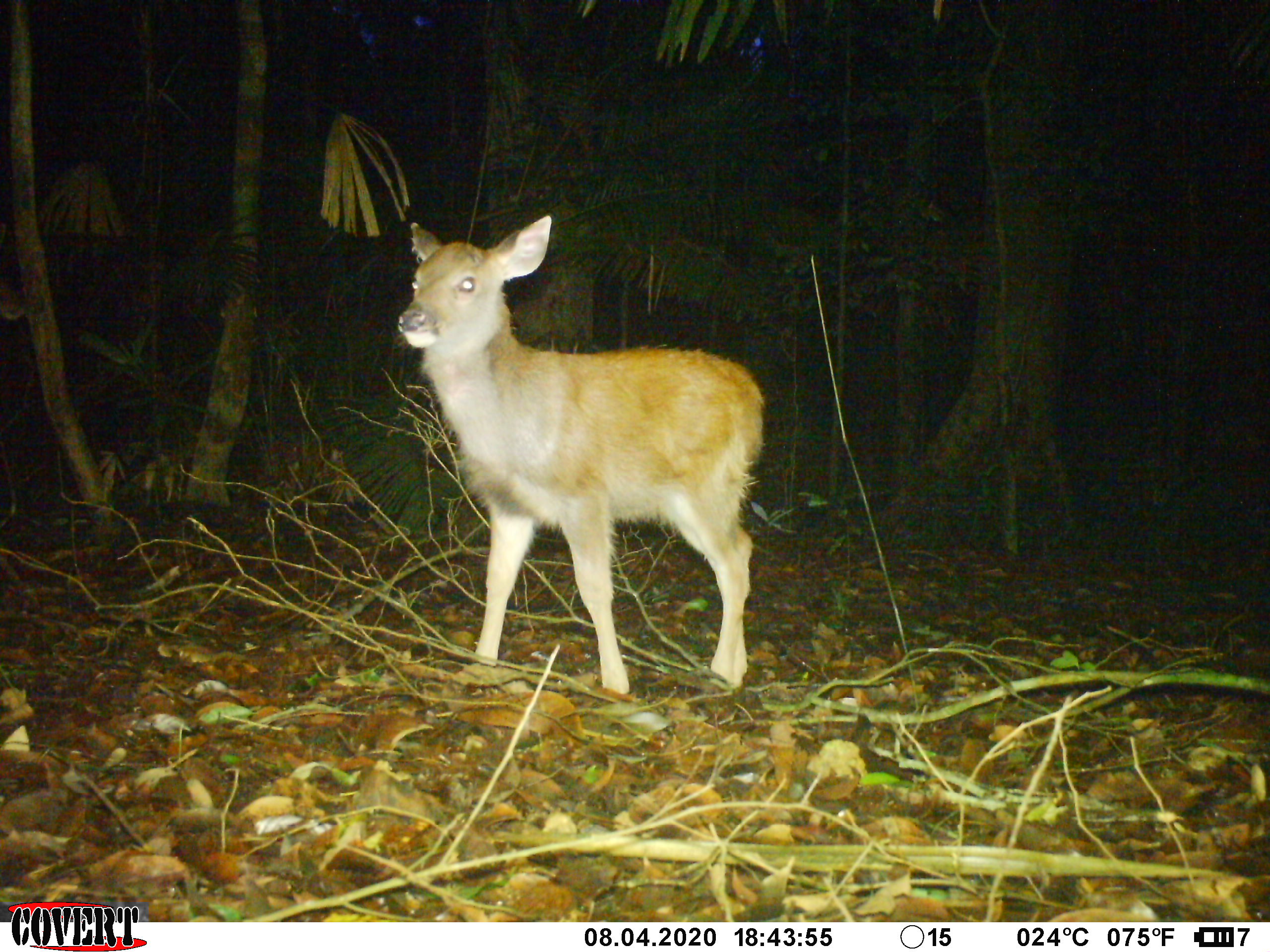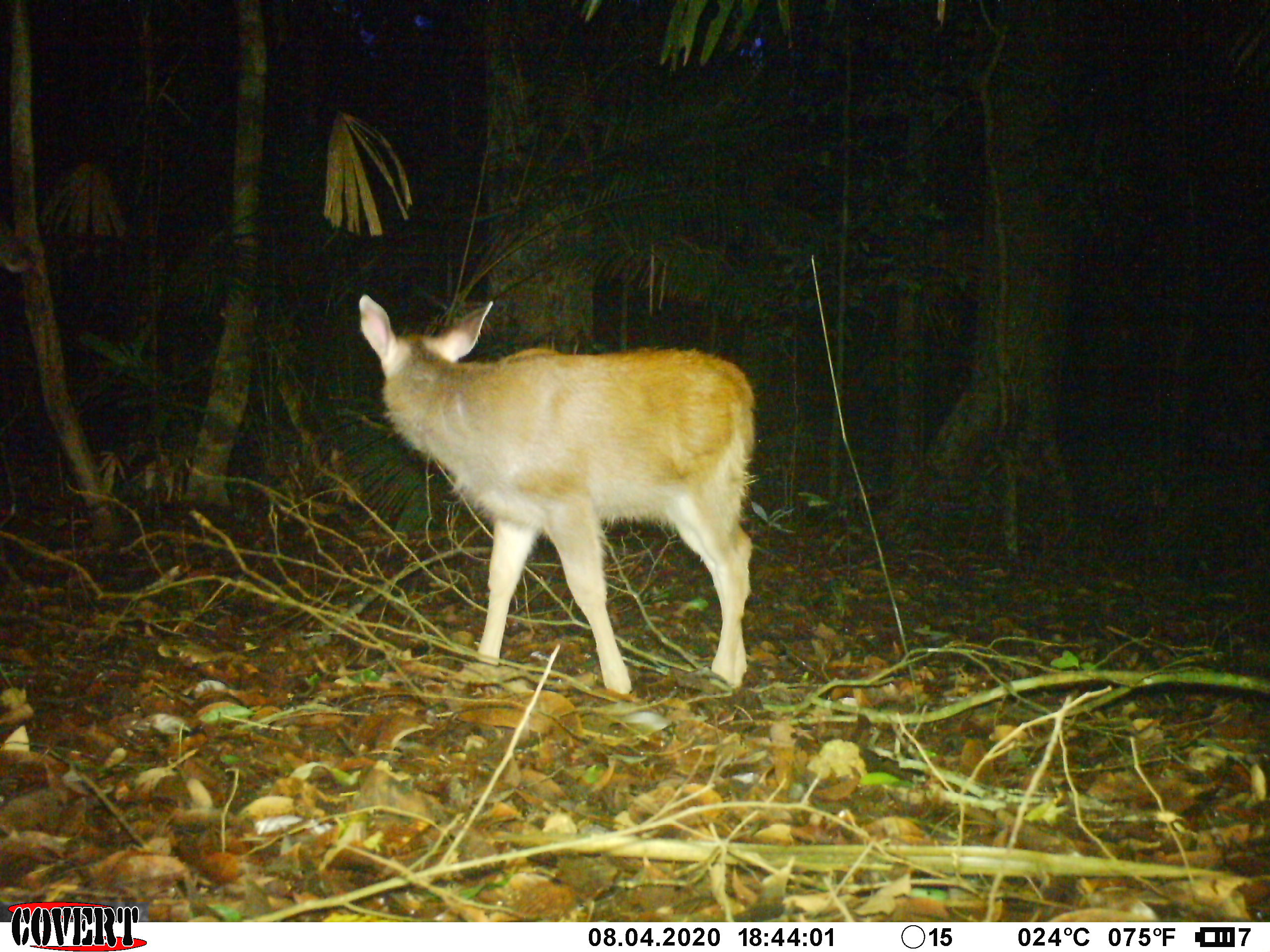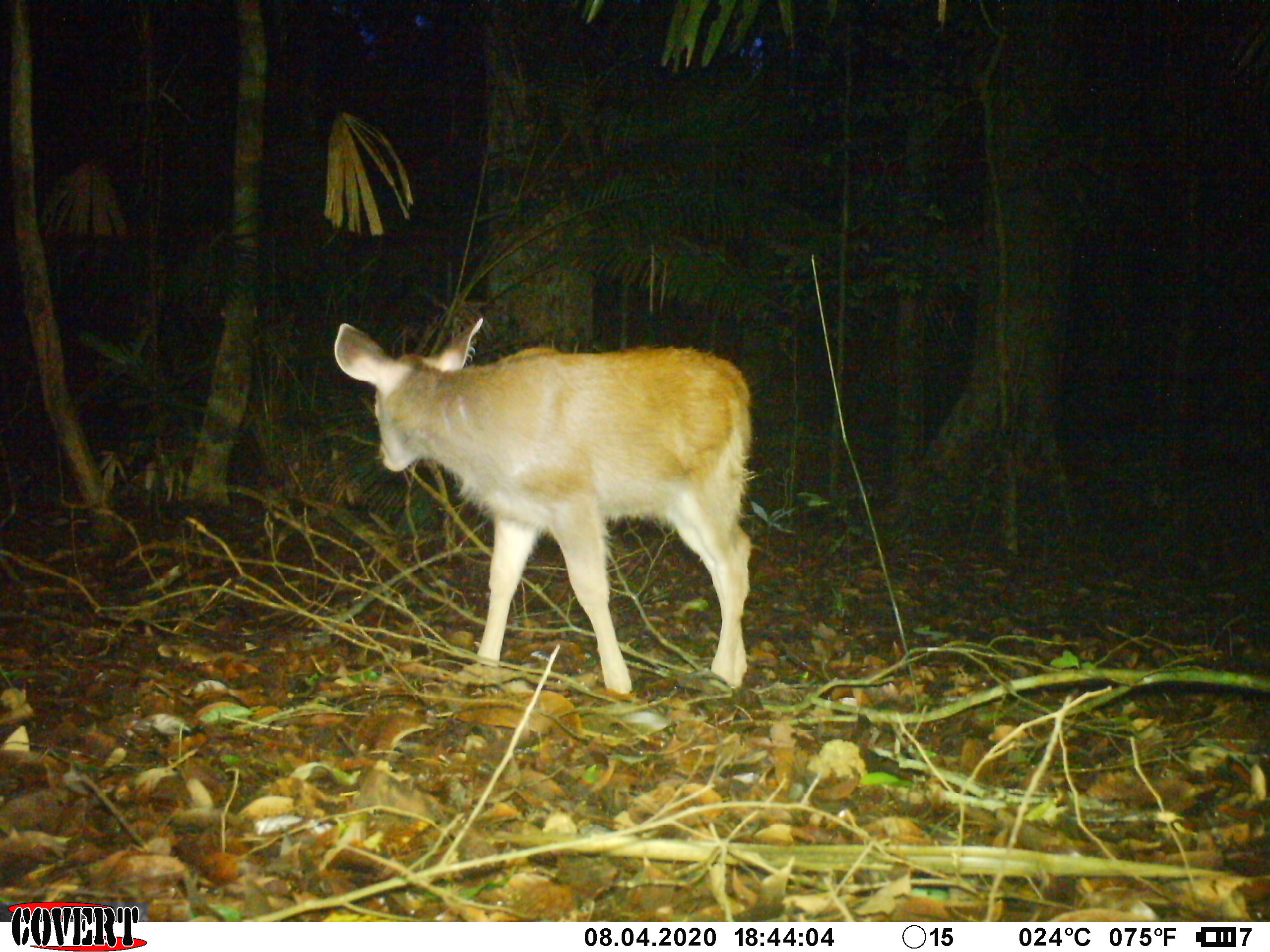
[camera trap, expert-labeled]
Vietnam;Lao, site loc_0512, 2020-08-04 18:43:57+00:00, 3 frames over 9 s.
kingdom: Animalia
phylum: Chordata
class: Mammalia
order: Artiodactyla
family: Cervidae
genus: Rusa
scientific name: Rusa unicolor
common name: sambar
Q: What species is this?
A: Sambar (Rusa unicolor).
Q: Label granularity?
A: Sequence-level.